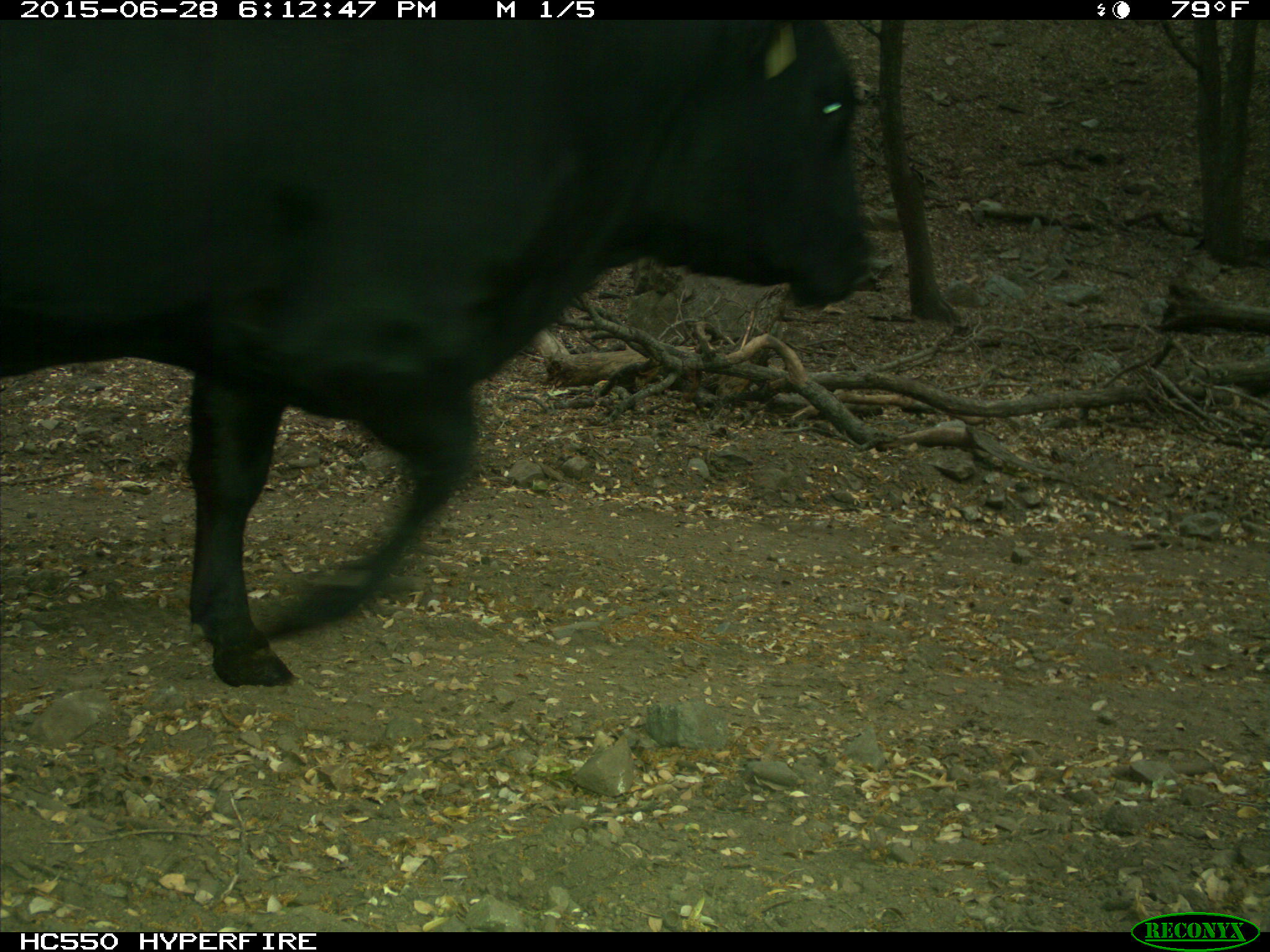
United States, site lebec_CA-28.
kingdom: Animalia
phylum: Chordata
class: Mammalia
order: Artiodactyla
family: Bovidae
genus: Bos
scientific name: Bos taurus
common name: domestic cow